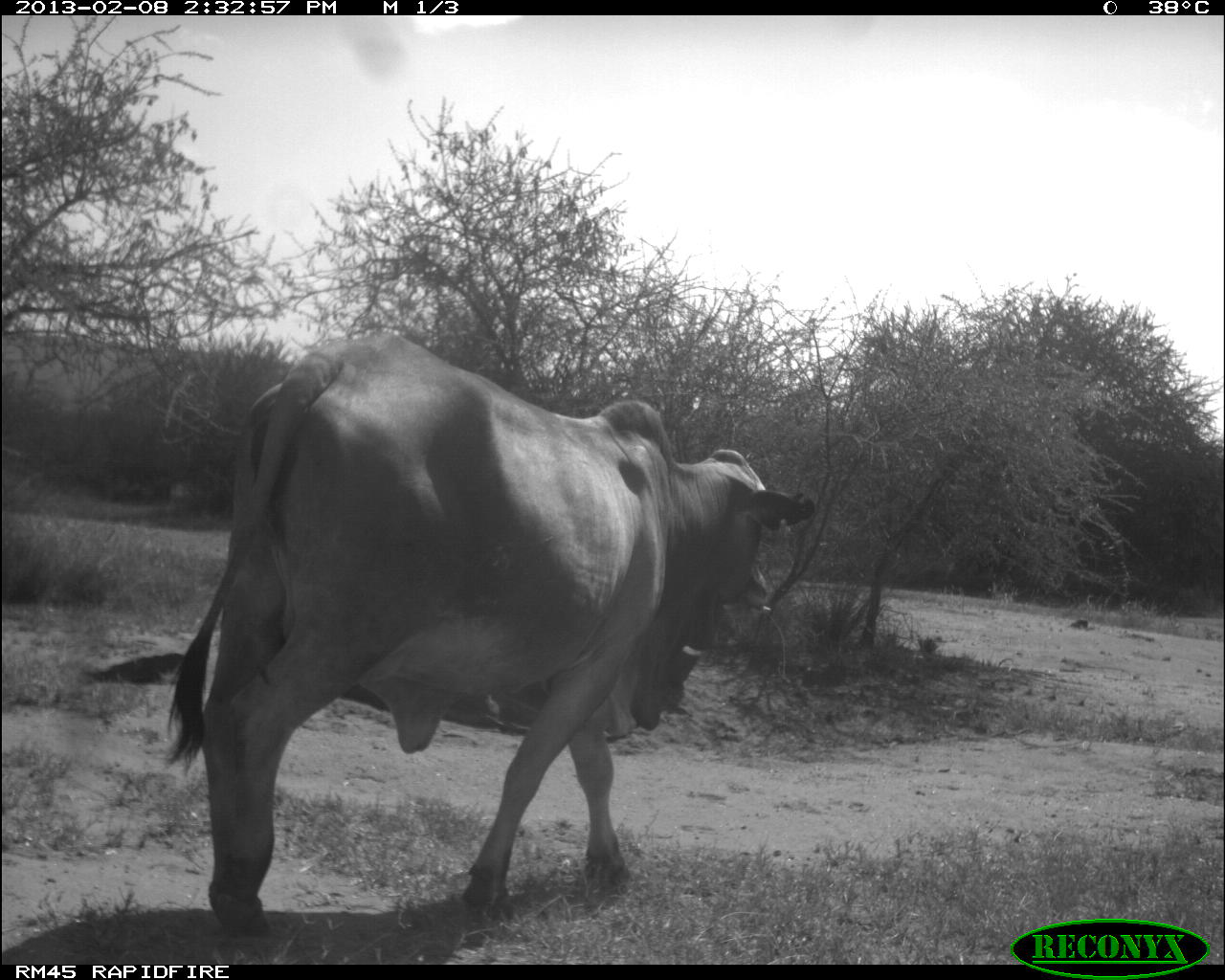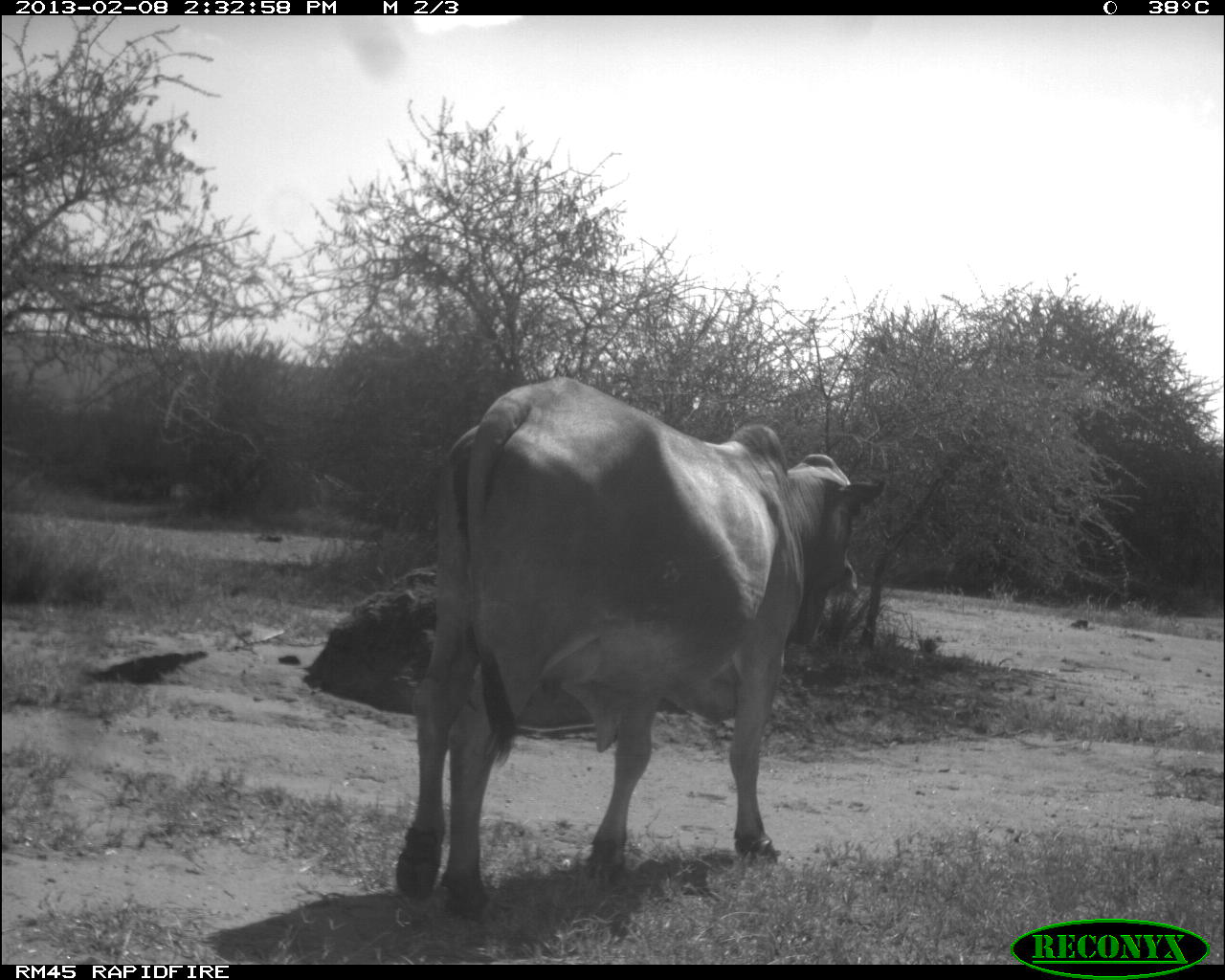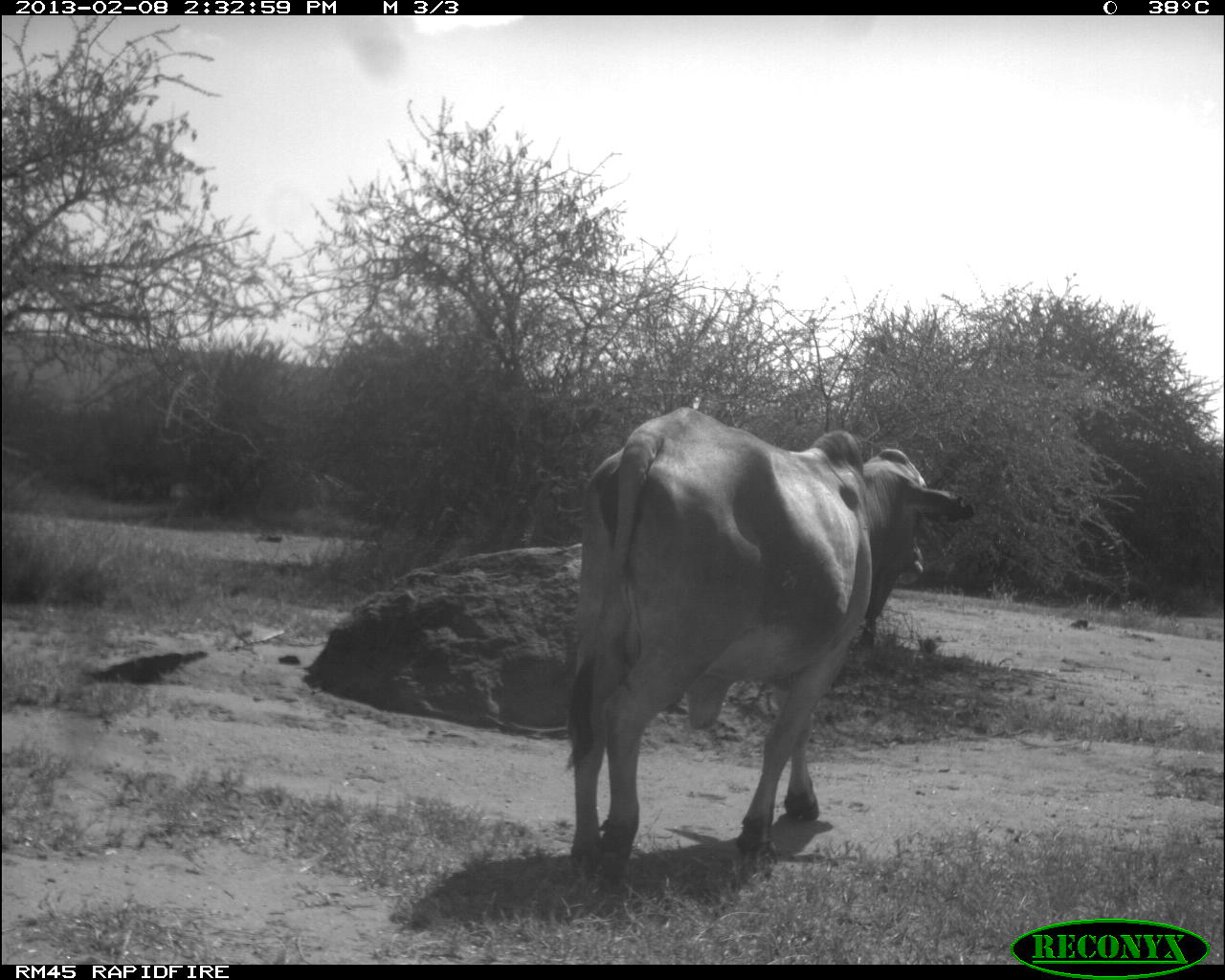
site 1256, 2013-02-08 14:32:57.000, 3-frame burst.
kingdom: Animalia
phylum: Chordata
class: Mammalia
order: Artiodactyla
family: Bovidae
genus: Bos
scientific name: Bos taurus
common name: domestic cattle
Bos taurus (domestic cattle), count 1.